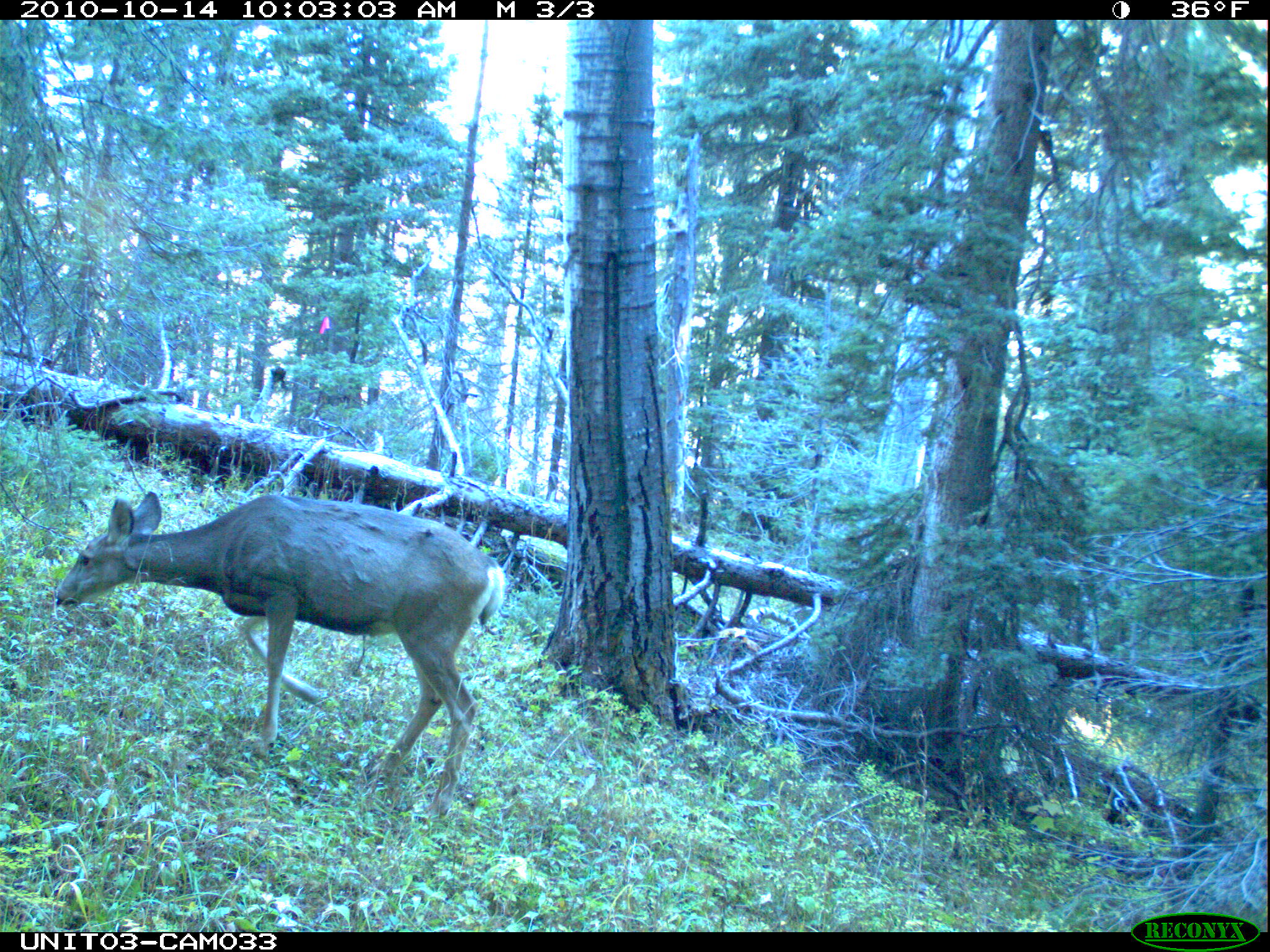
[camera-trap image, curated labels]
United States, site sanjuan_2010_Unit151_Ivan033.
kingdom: Animalia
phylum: Chordata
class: Mammalia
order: Artiodactyla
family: Cervidae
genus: Odocoileus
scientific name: Odocoileus hemionus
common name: mule deer